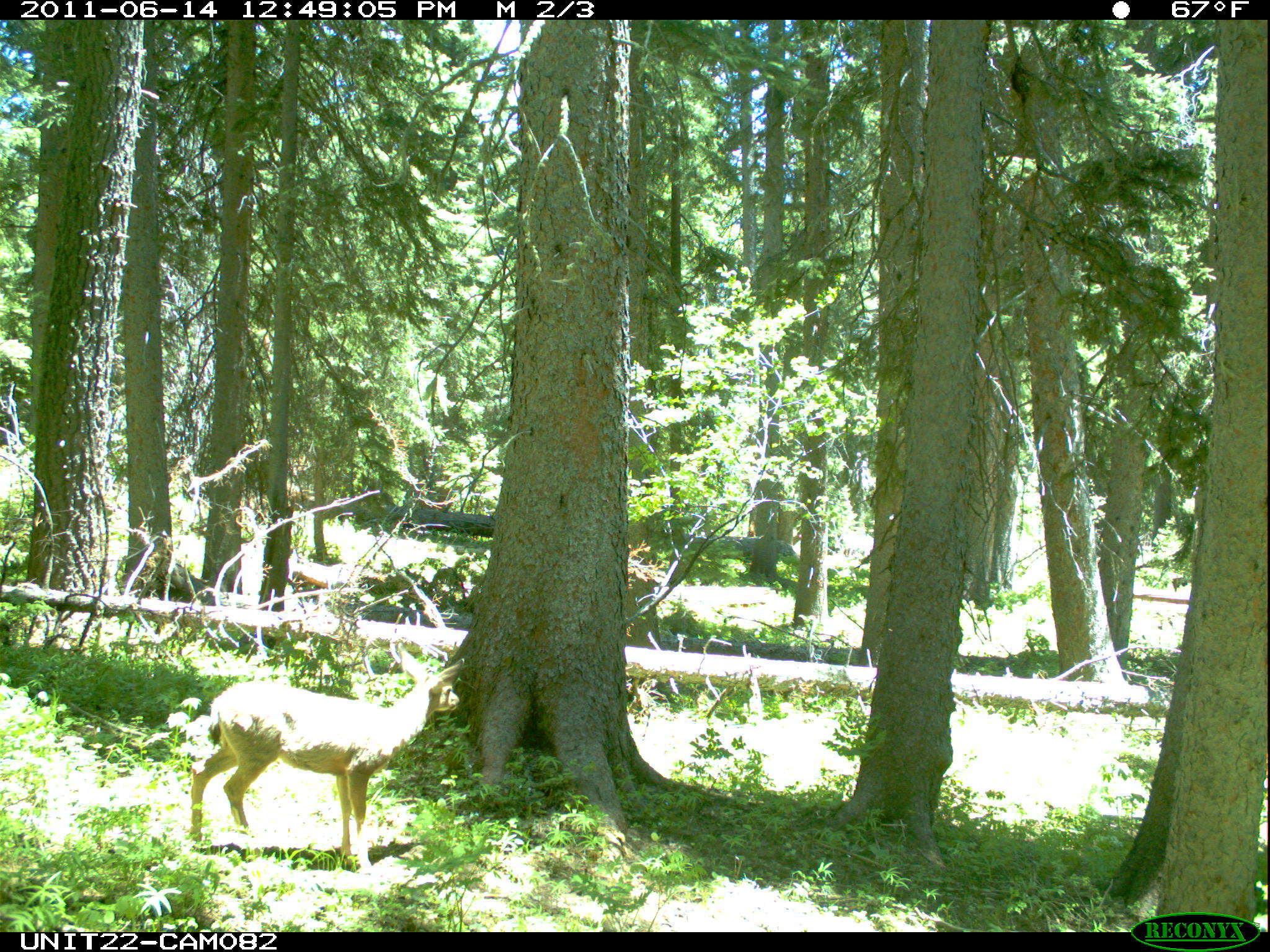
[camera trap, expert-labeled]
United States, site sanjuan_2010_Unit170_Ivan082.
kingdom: Animalia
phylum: Chordata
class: Mammalia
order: Artiodactyla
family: Cervidae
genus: Odocoileus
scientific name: Odocoileus hemionus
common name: mule deer